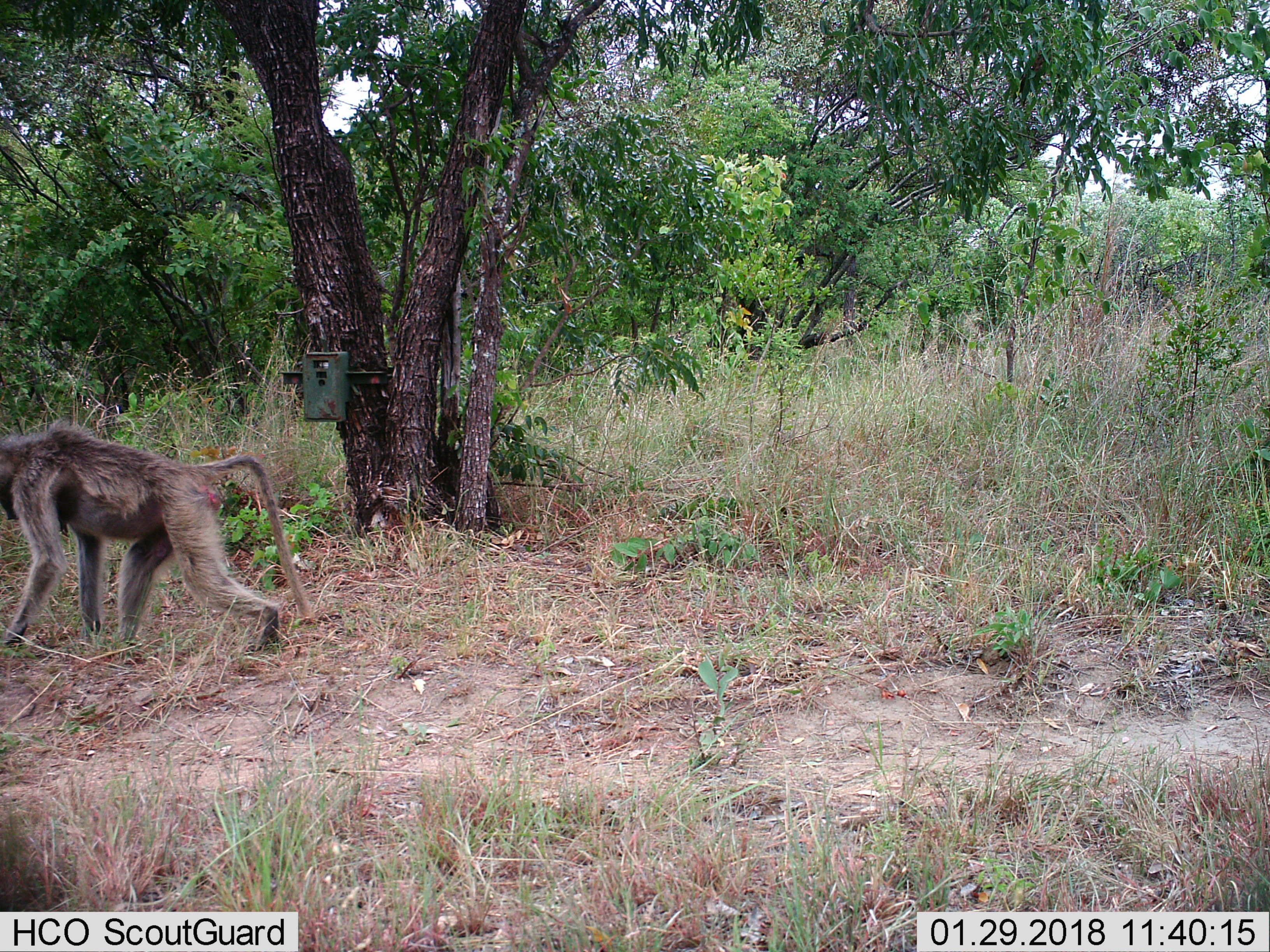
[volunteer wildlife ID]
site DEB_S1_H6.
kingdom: Animalia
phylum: Chordata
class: Mammalia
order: Primates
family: Cercopithecidae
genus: Papio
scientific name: Papio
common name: baboon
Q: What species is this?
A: Baboon (Papio).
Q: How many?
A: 1.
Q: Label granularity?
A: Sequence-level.